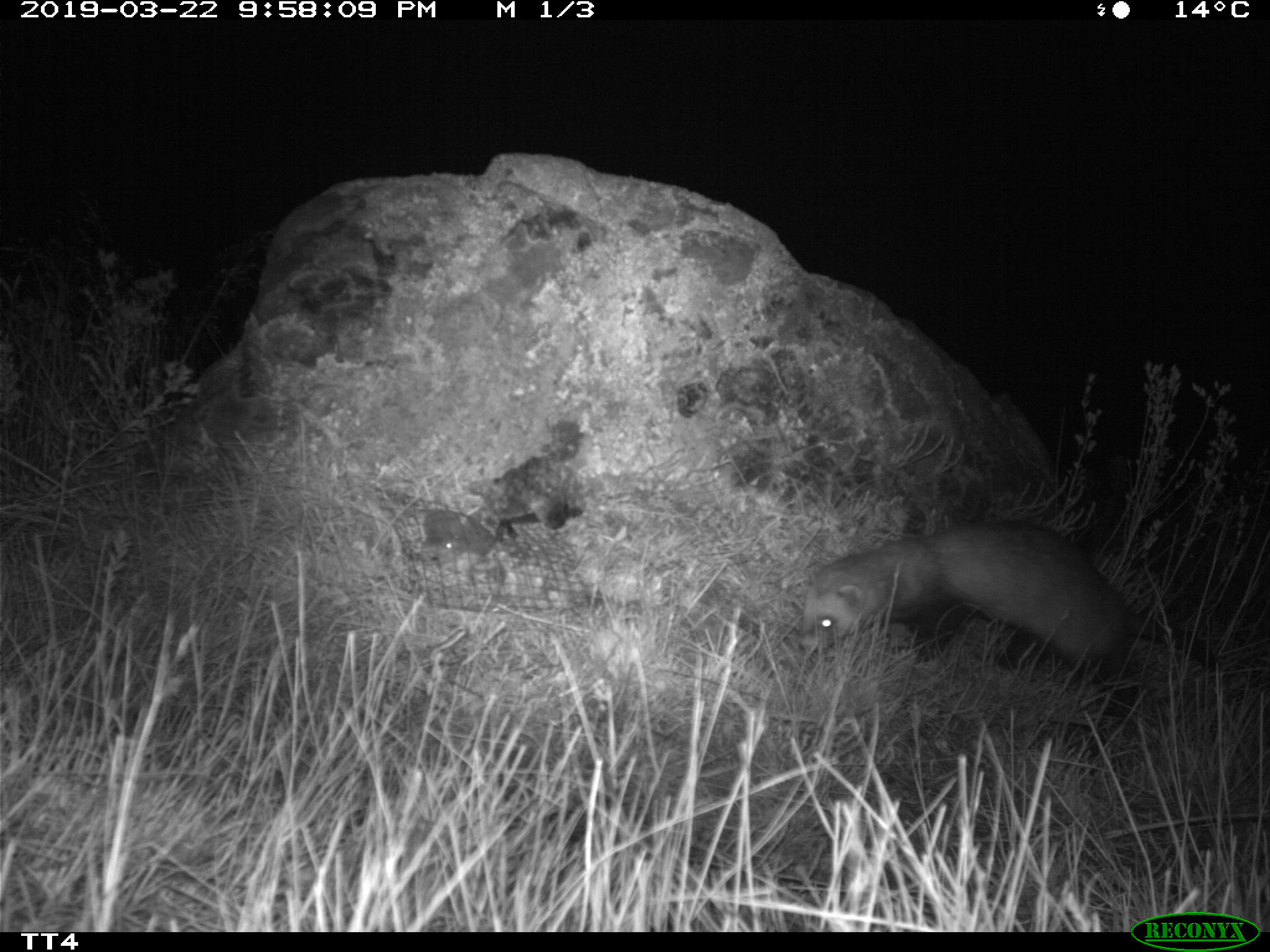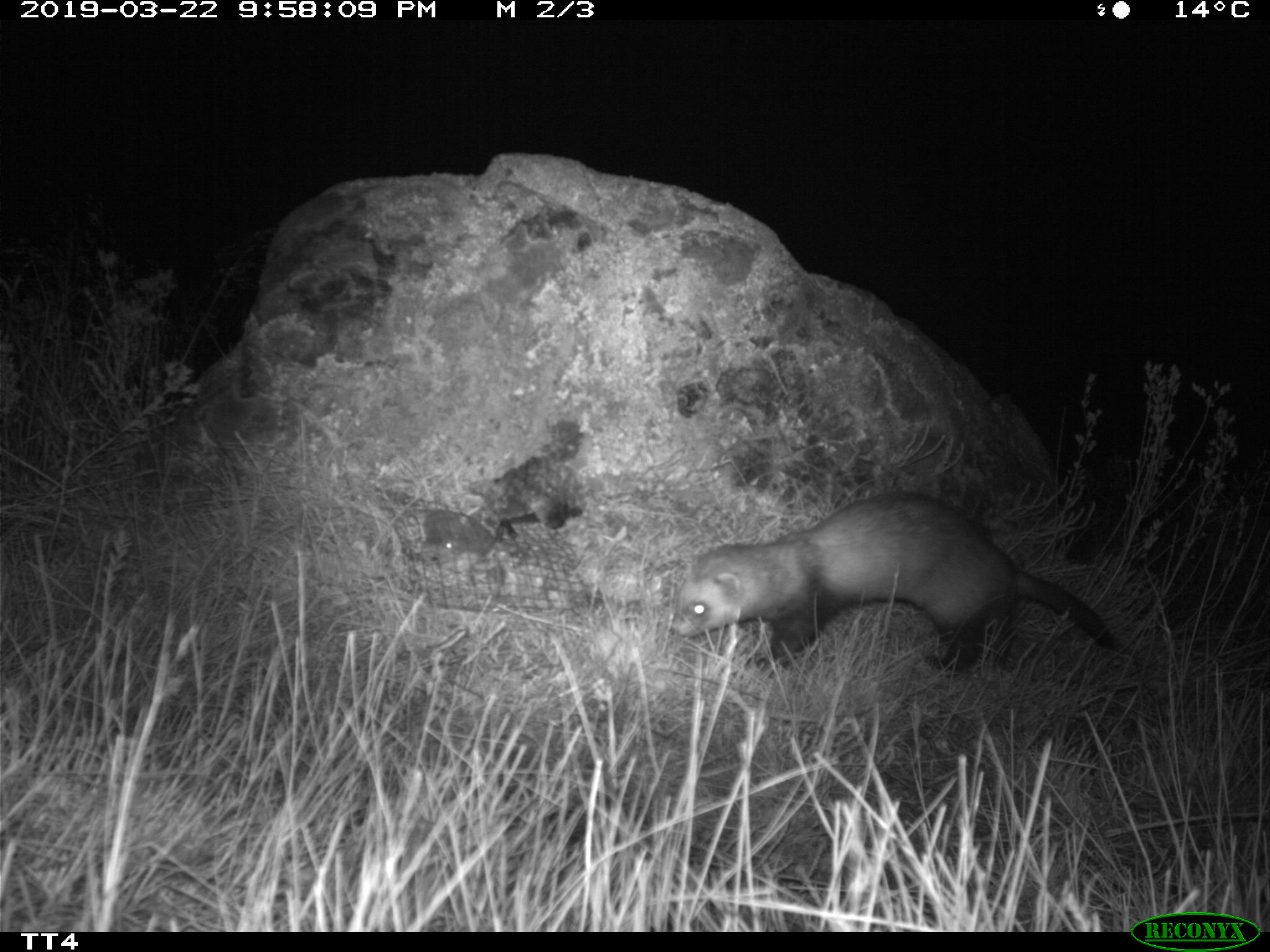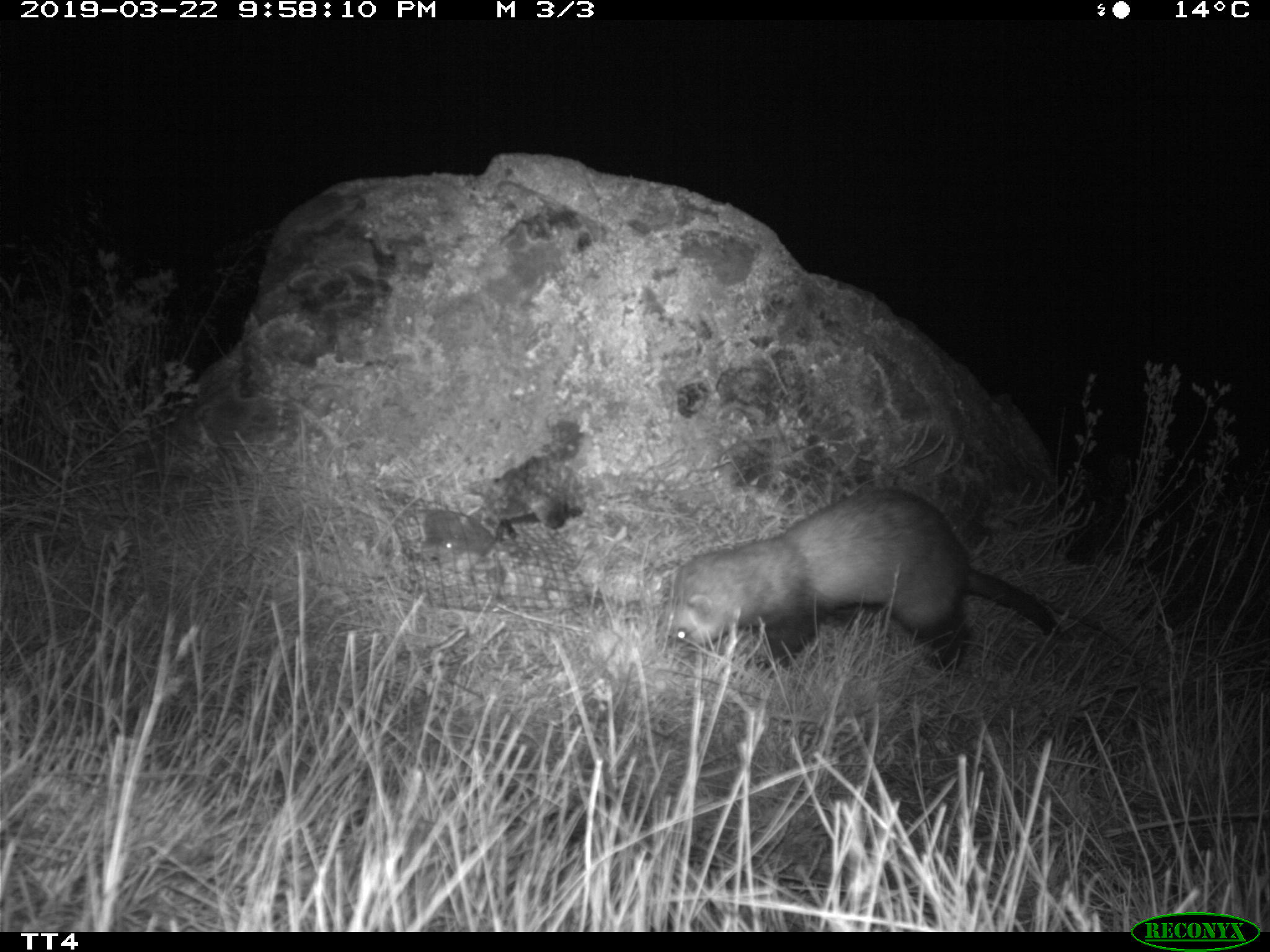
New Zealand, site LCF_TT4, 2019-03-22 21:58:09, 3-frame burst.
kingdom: Animalia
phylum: Chordata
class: Mammalia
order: Carnivora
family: Mustelidae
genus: Mustela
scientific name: Mustela furo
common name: ferret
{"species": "ferret (Mustela furo)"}